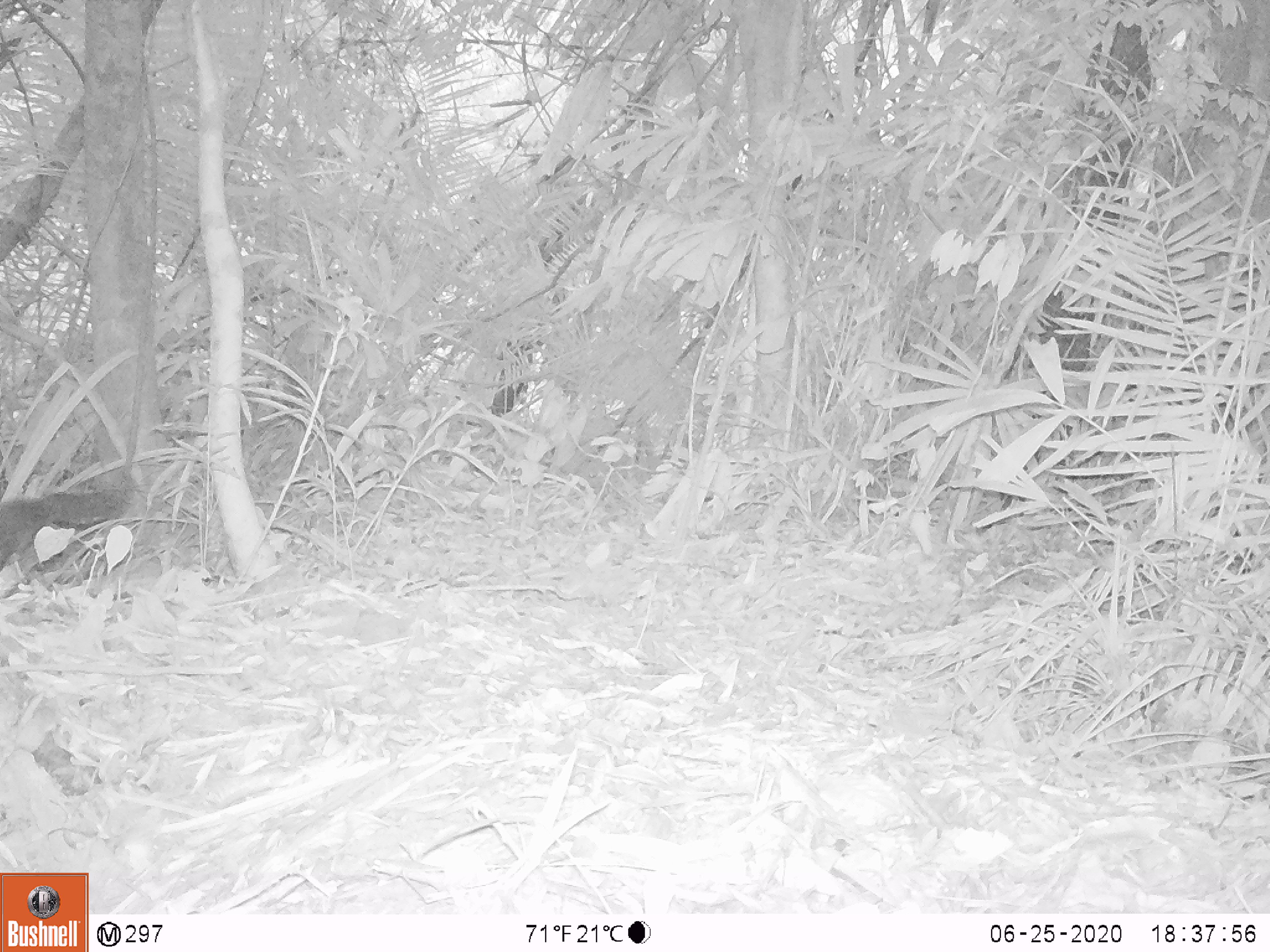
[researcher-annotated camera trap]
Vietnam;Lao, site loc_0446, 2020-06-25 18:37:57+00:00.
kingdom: Animalia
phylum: Chordata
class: Mammalia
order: Rodentia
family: Sciuridae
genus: Dremomys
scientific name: Dremomys rufigenis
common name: red-cheeked squirrel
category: red cheeked squirrel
Red cheeked squirrel (red-cheeked squirrel) (Dremomys rufigenis). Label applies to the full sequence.